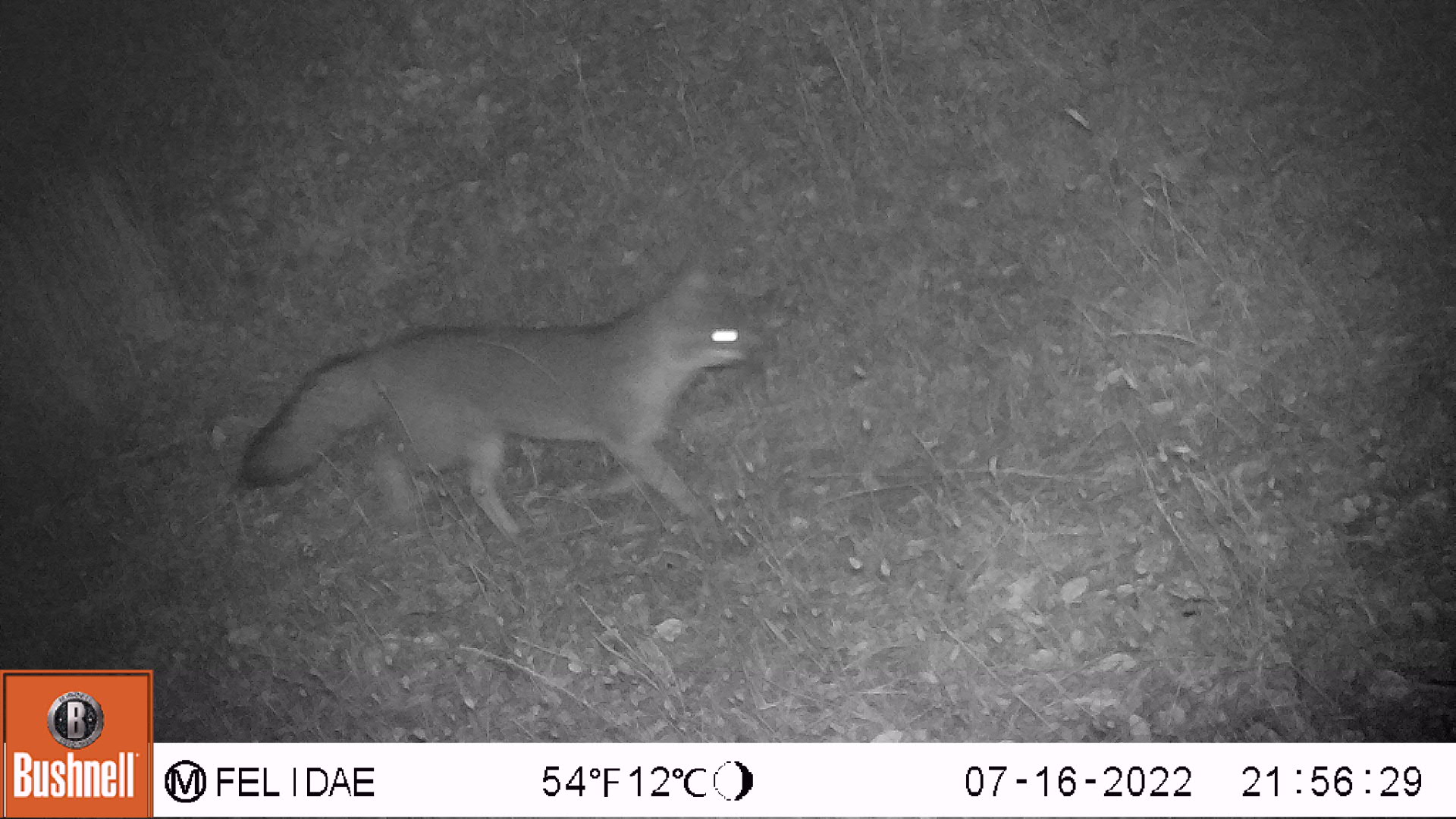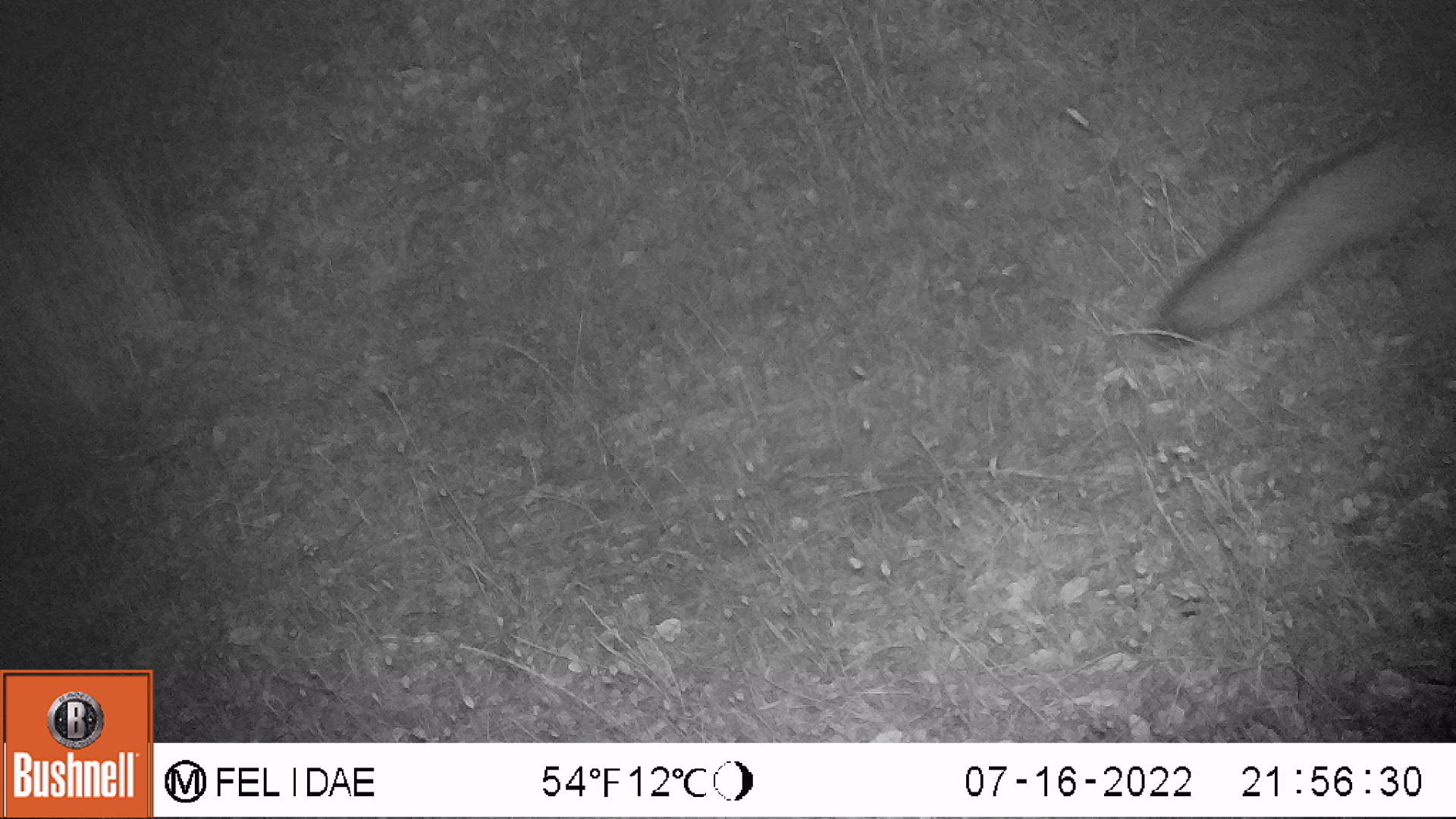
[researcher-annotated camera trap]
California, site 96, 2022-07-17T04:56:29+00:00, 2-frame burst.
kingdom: Animalia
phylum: Chordata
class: Mammalia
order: Carnivora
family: Canidae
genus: Urocyon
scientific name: Urocyon cinereoargenteus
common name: gray fox